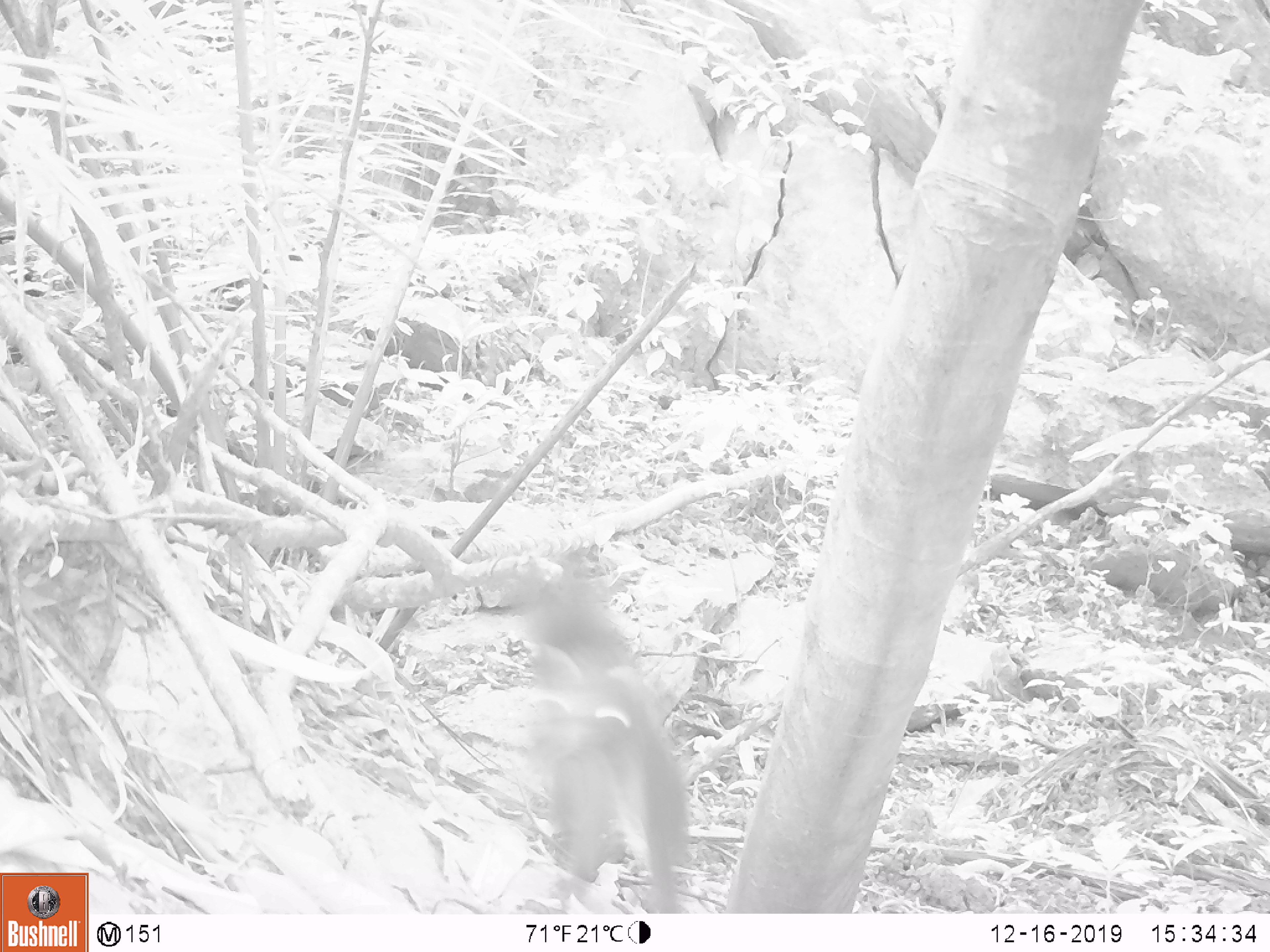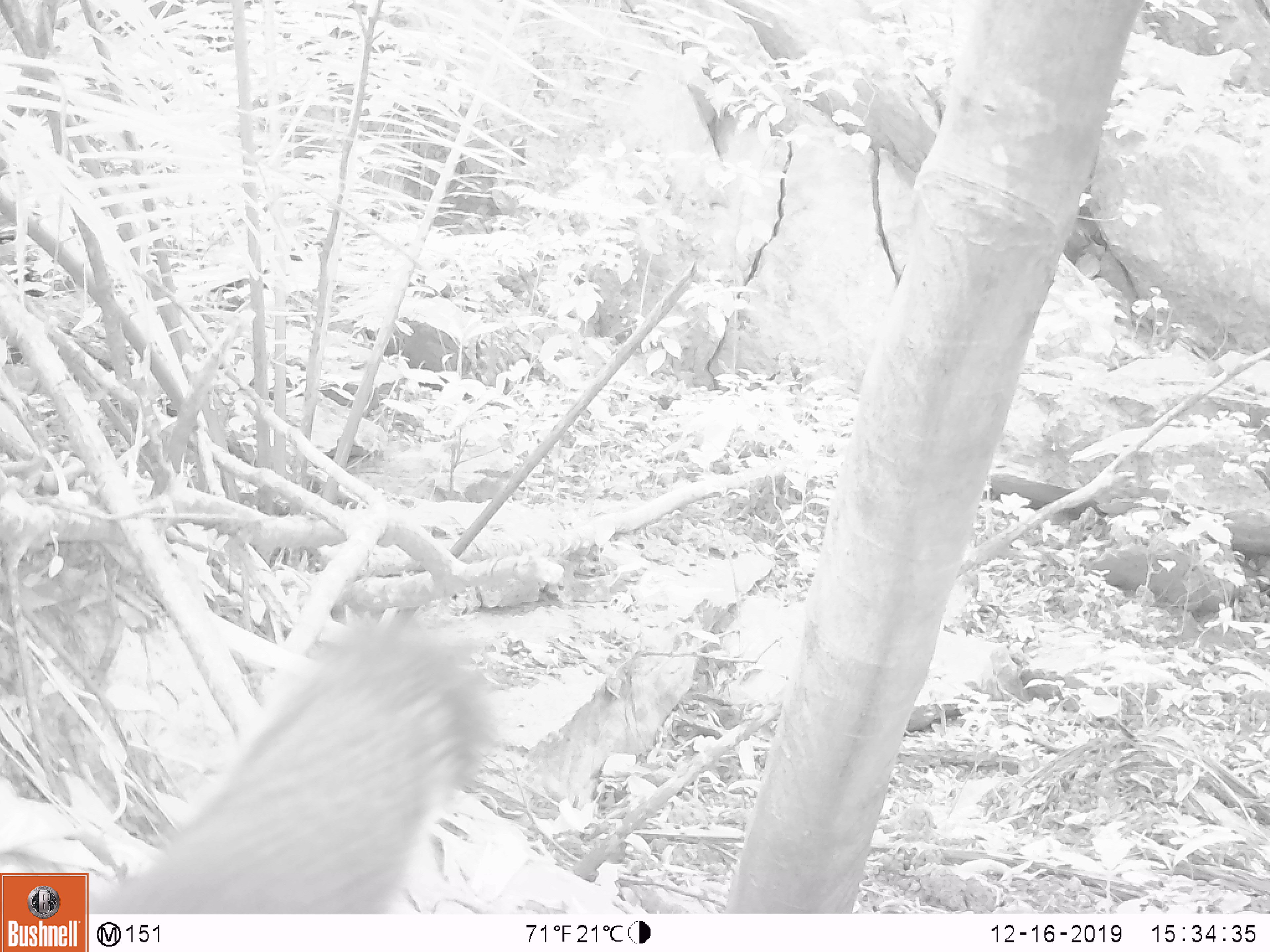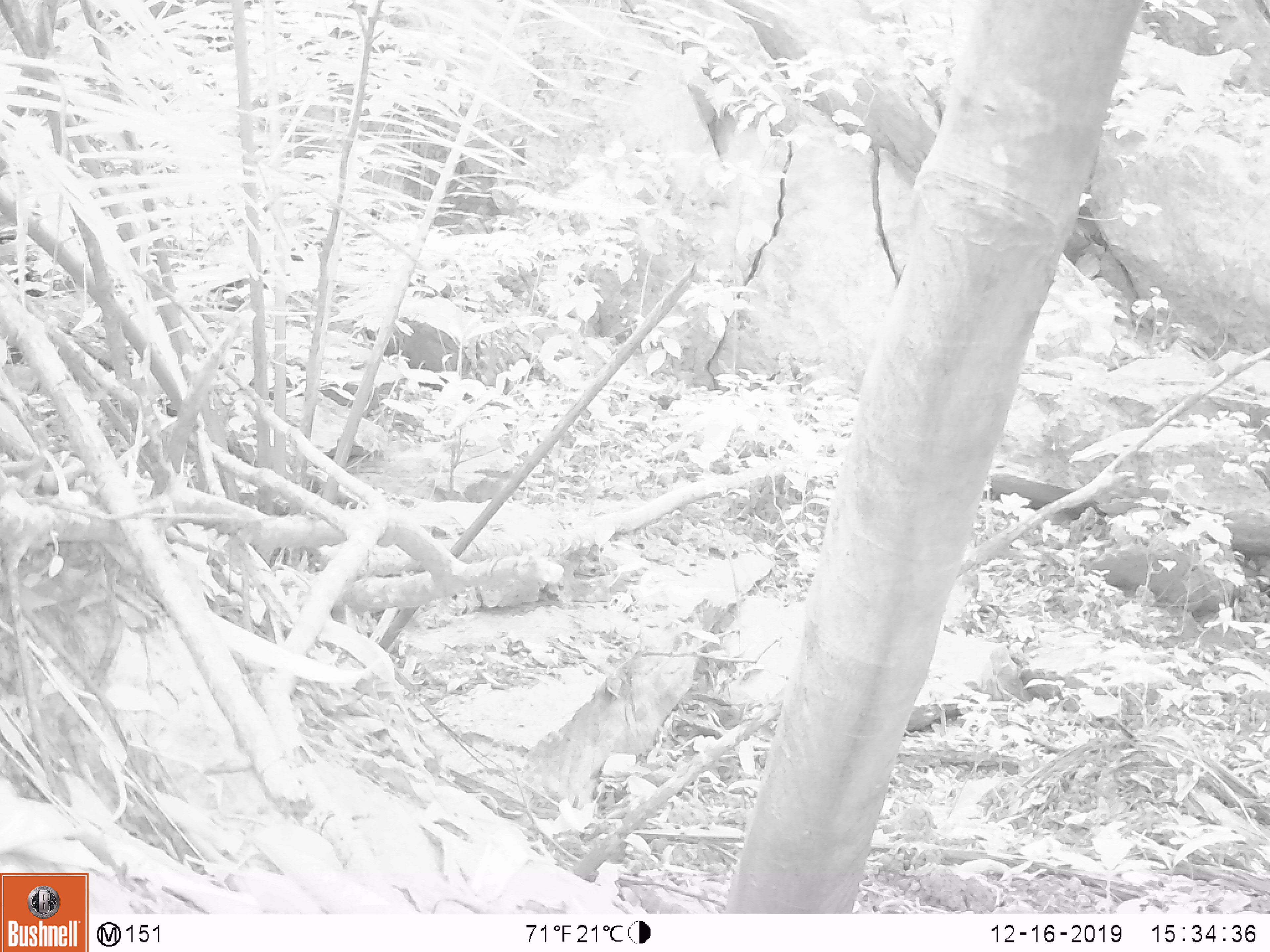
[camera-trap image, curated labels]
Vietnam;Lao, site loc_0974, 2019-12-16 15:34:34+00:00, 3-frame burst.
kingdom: Animalia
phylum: Chordata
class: Mammalia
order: Rodentia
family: Sciuridae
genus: Sciurus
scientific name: Sciurus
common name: squirrel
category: unidentified squirrel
Unidentified squirrel (squirrel) (Sciurus). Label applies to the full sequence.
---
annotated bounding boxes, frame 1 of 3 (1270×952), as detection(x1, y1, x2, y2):
unidentified squirrel: detection(500, 554, 690, 913)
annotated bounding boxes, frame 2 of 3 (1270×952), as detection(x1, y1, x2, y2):
unidentified squirrel: detection(86, 609, 500, 914)